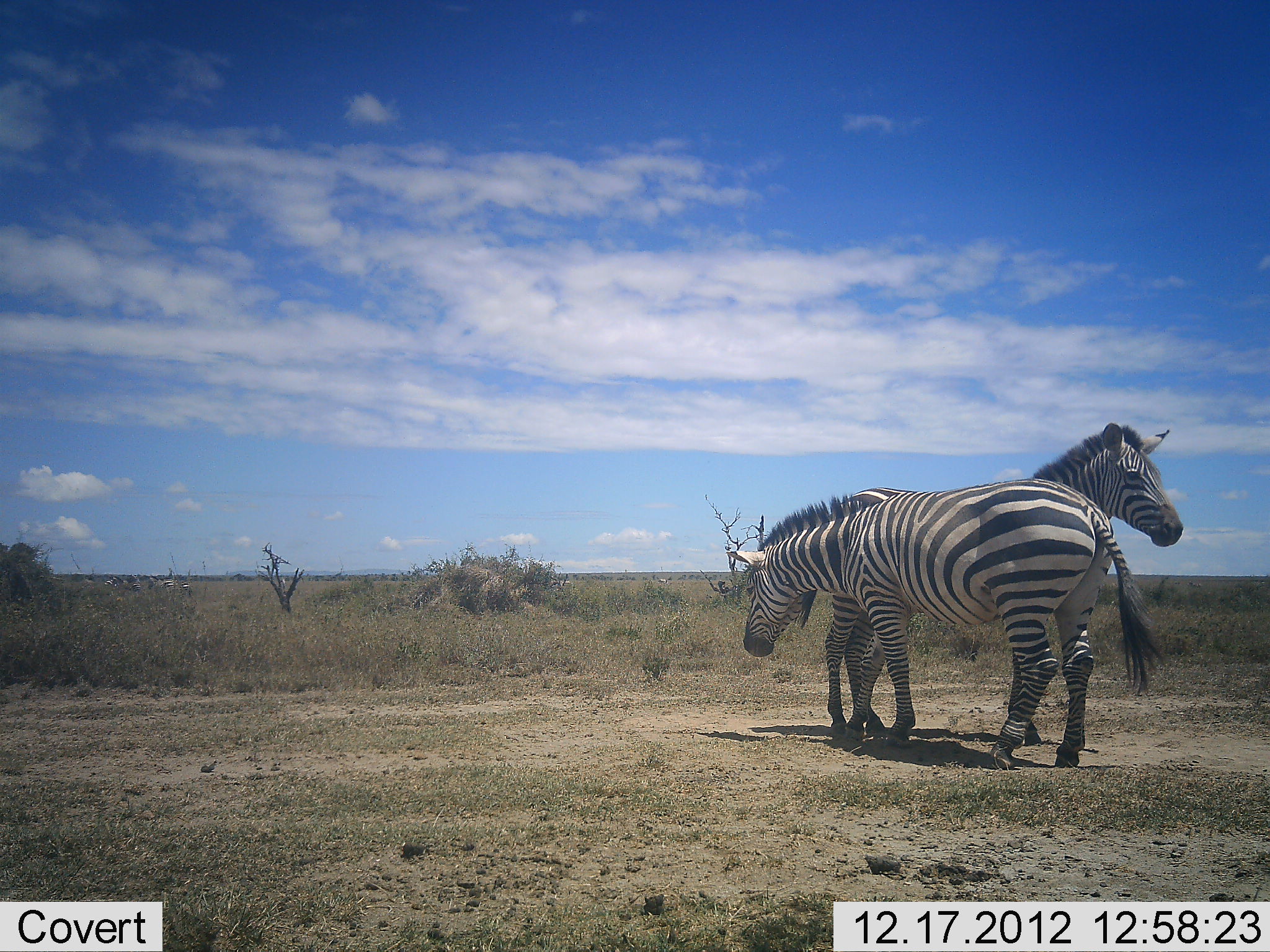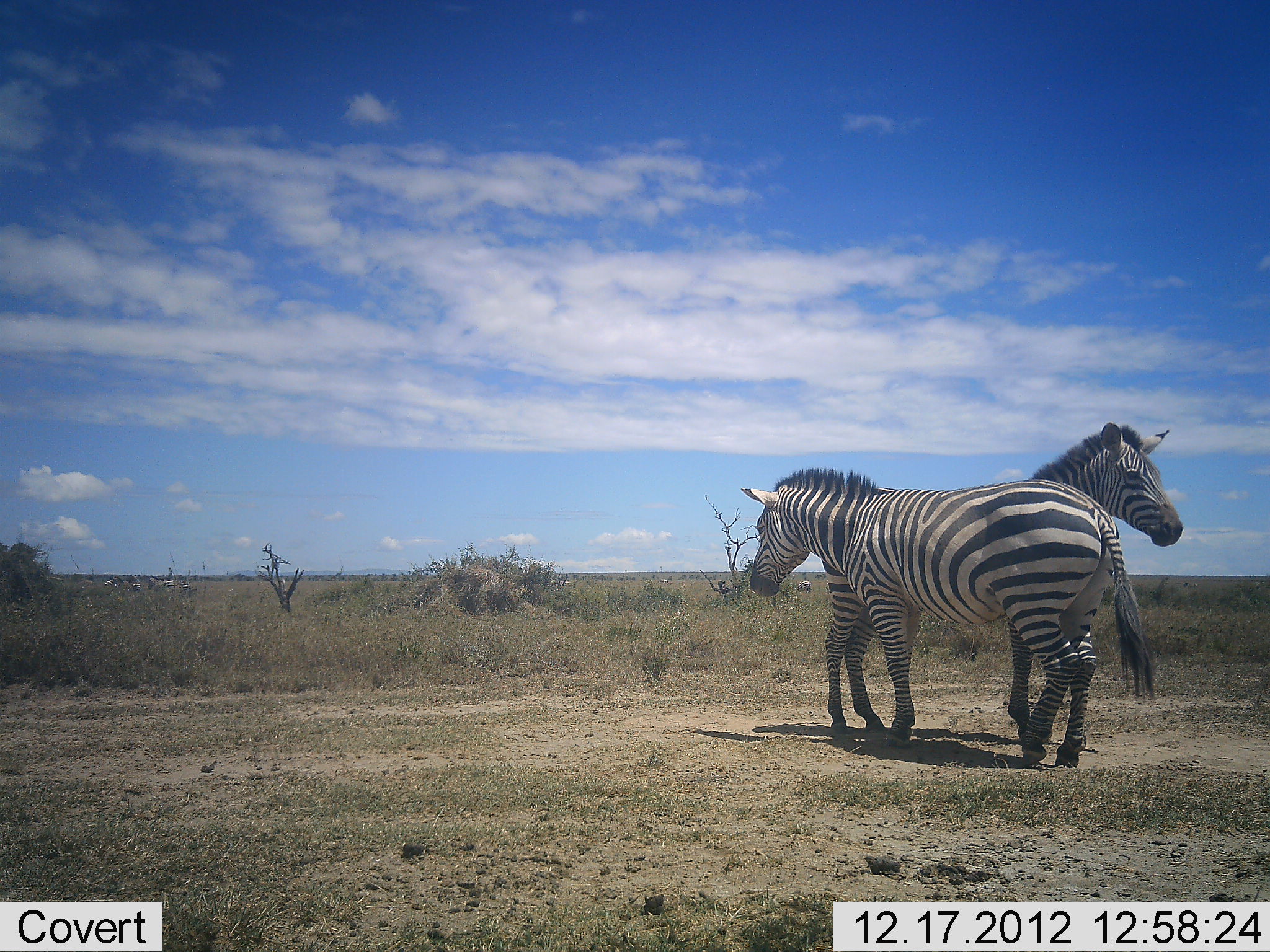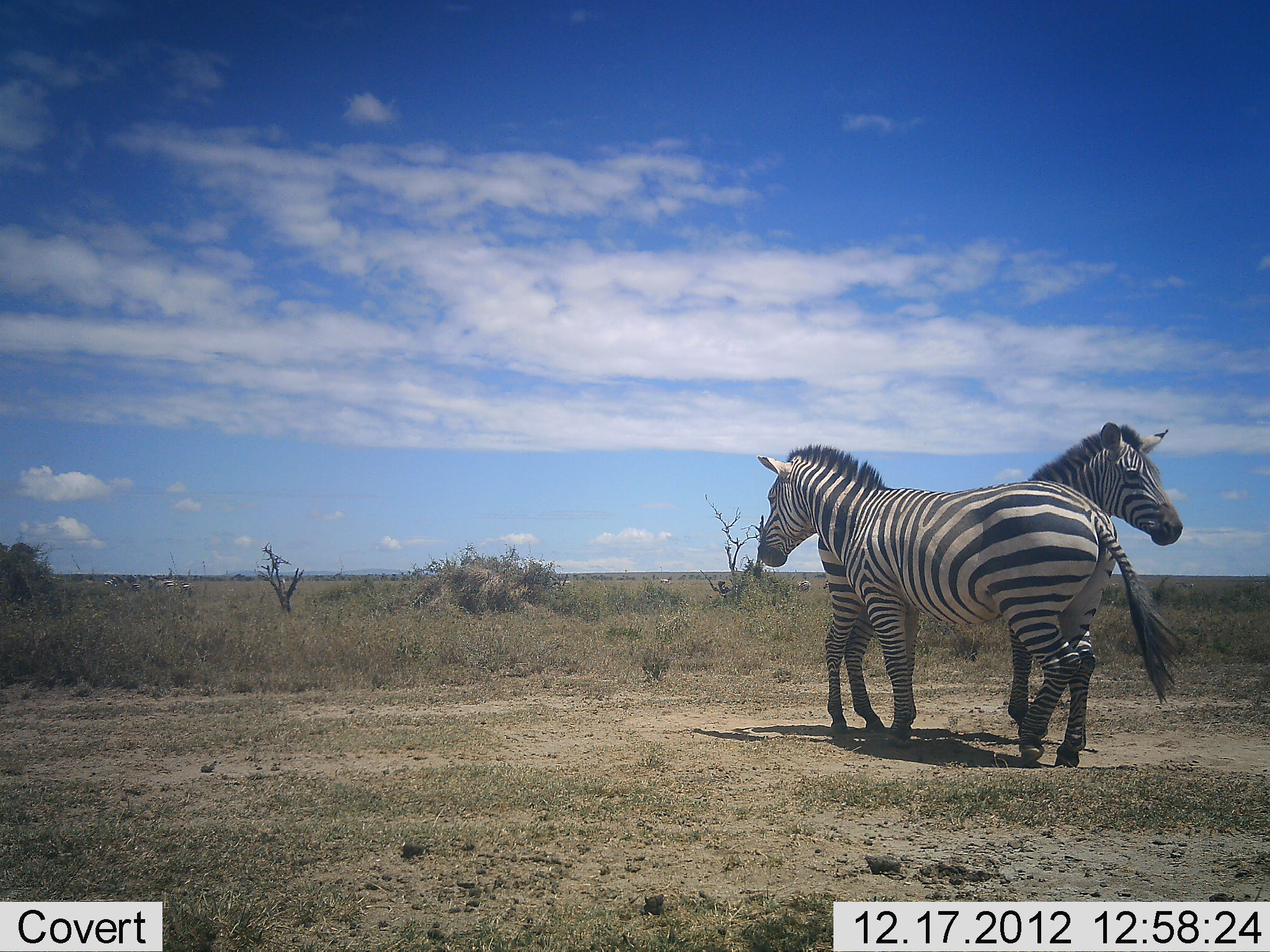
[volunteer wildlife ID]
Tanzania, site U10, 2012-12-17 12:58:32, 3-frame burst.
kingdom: Animalia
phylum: Chordata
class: Mammalia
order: Perissodactyla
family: Equidae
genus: Equus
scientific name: Equus quagga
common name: plains zebra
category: zebra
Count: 2.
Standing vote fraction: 80%.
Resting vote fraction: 0%.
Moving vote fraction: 0%.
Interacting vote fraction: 30%.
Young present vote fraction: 0%.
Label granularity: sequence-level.